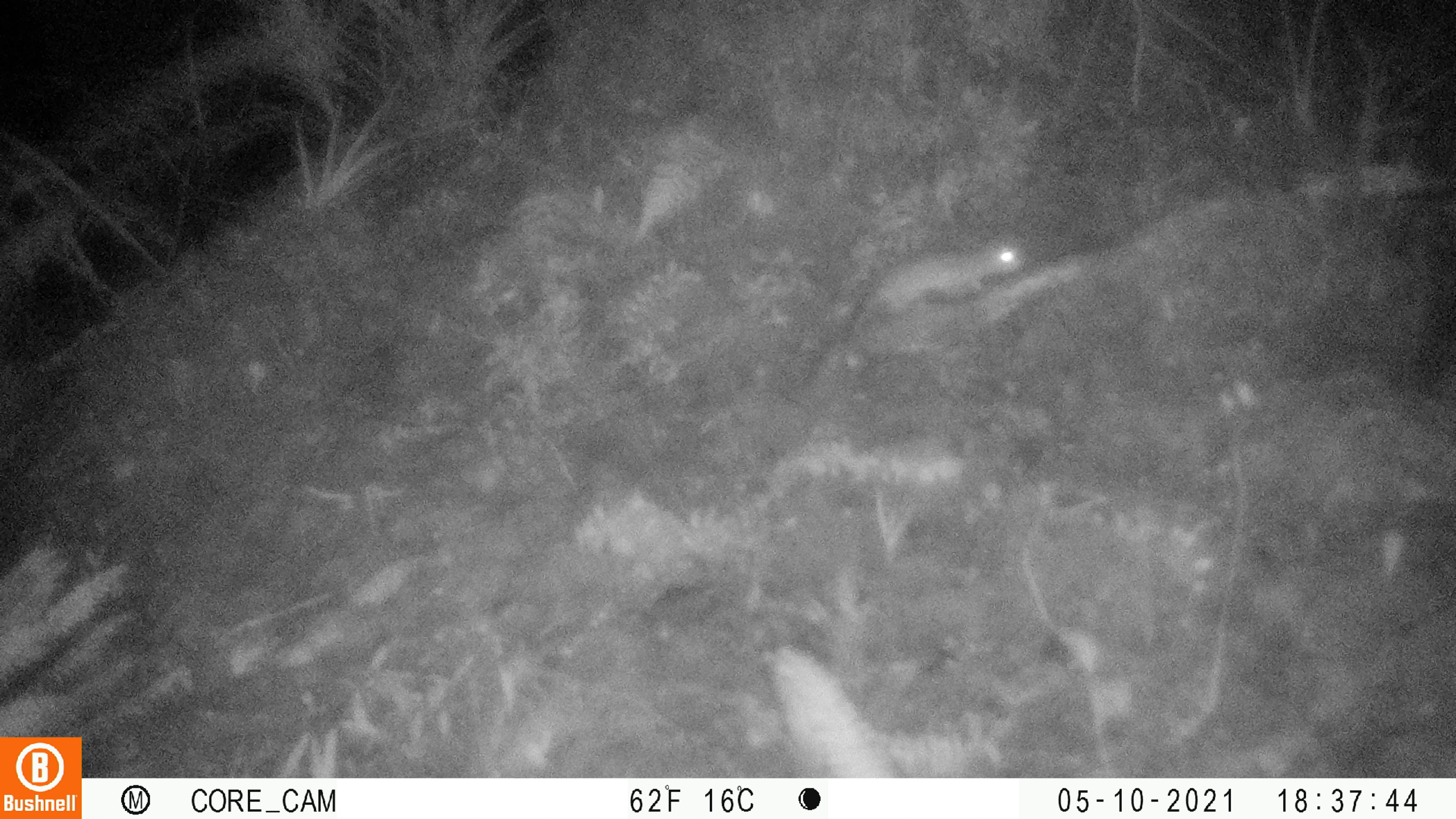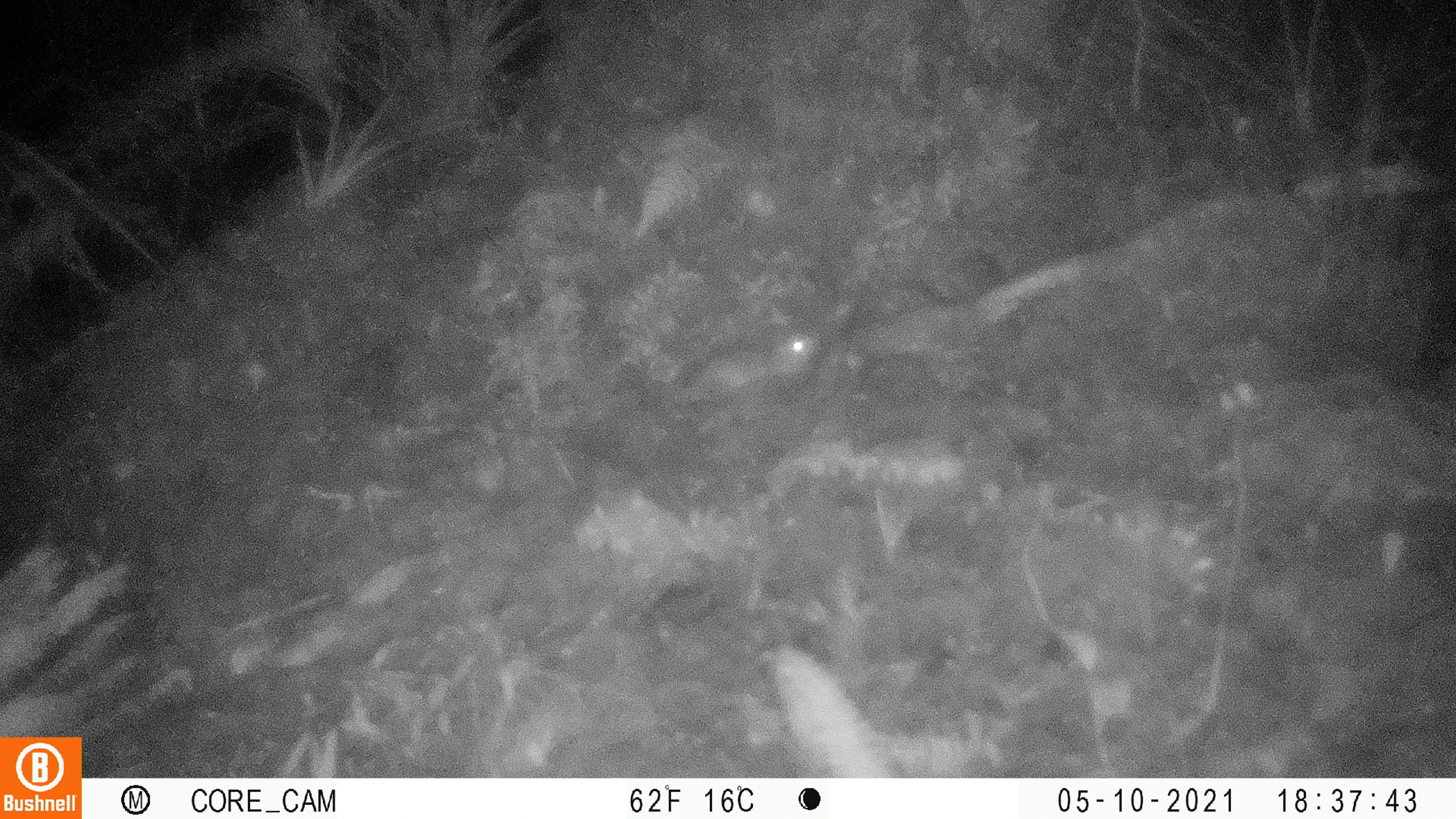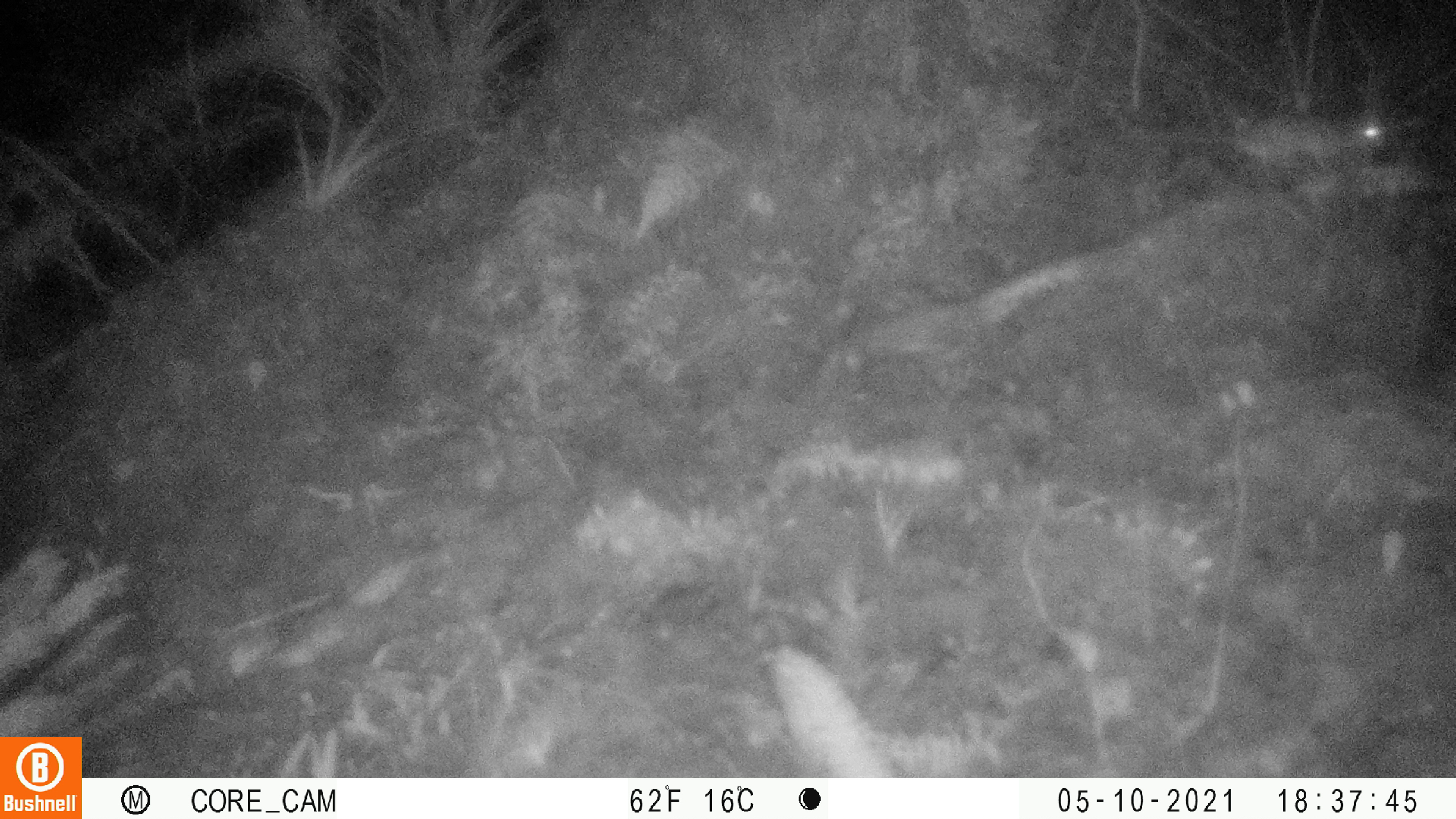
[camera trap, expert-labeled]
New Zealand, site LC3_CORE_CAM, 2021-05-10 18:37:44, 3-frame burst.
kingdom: Animalia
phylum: Chordata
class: Mammalia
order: Carnivora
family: Mustelidae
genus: Mustela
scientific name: Mustela erminea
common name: stoat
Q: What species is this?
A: Stoat (Mustela erminea).